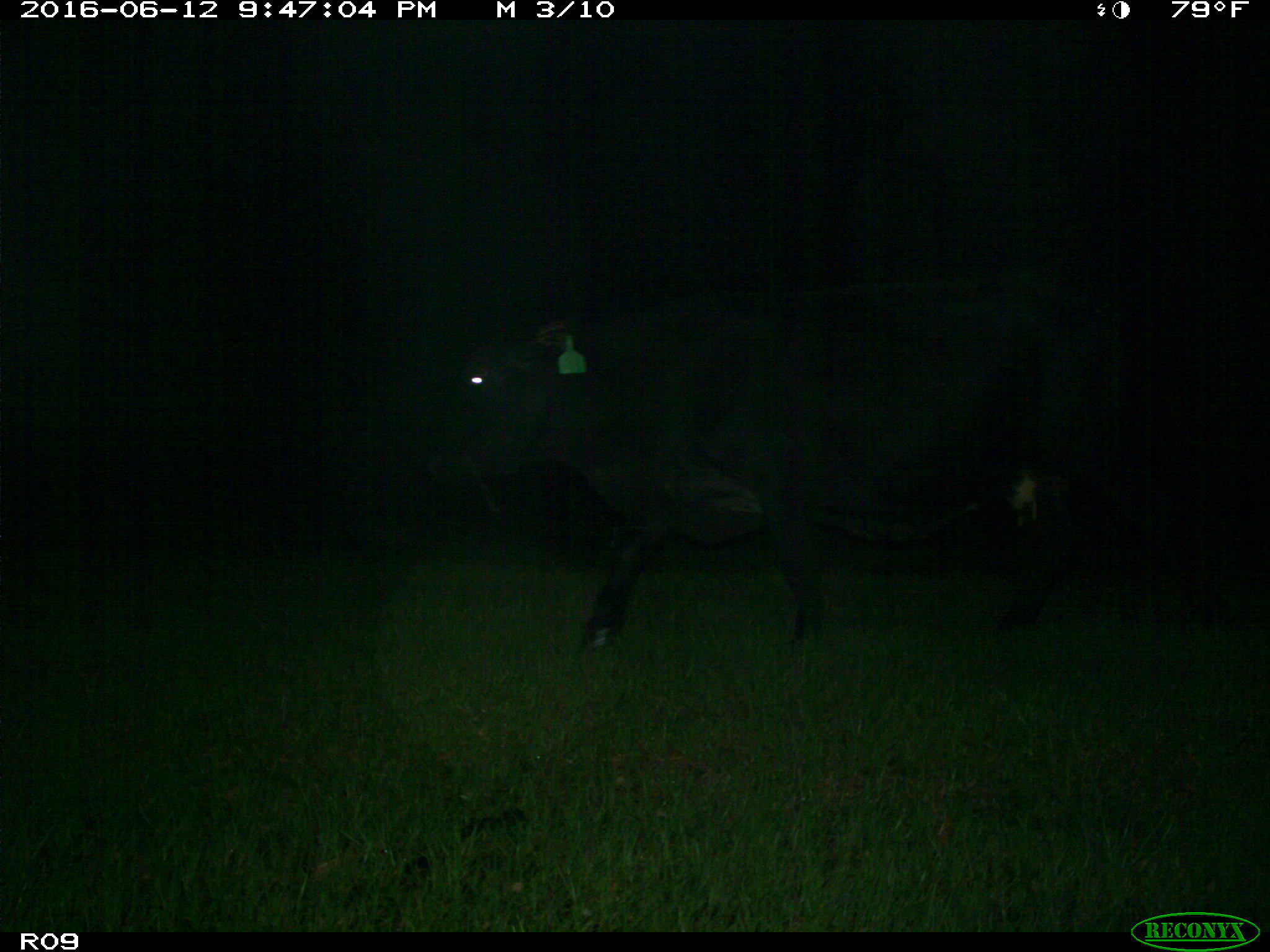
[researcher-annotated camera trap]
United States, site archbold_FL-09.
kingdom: Animalia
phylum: Chordata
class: Mammalia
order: Artiodactyla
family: Bovidae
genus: Bos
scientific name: Bos taurus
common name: domestic cow